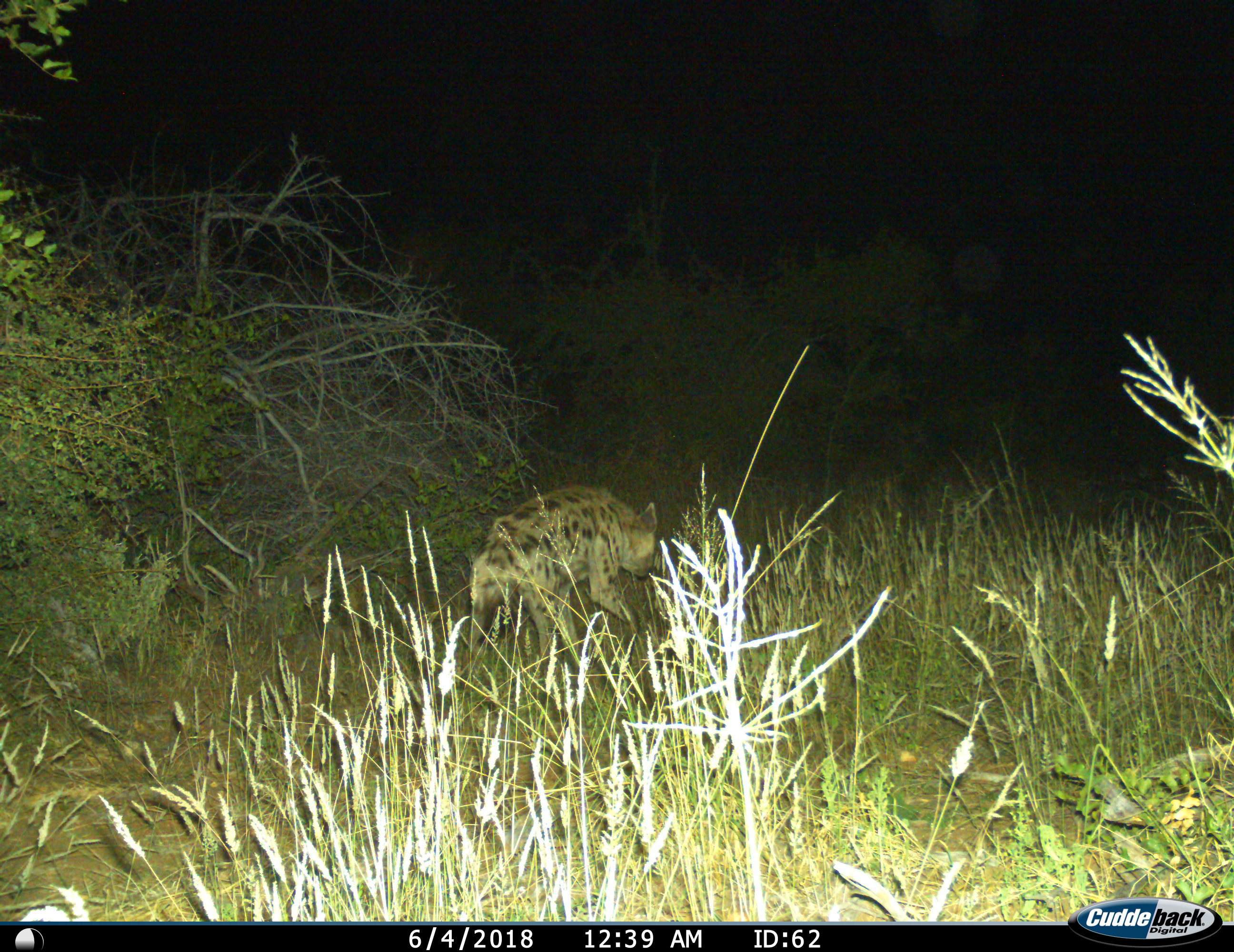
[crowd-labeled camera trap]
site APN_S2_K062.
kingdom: Animalia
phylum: Chordata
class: Mammalia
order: Carnivora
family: Hyaenidae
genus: Crocuta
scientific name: Crocuta crocuta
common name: spotted hyena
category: hyenaspotted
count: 1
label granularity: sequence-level